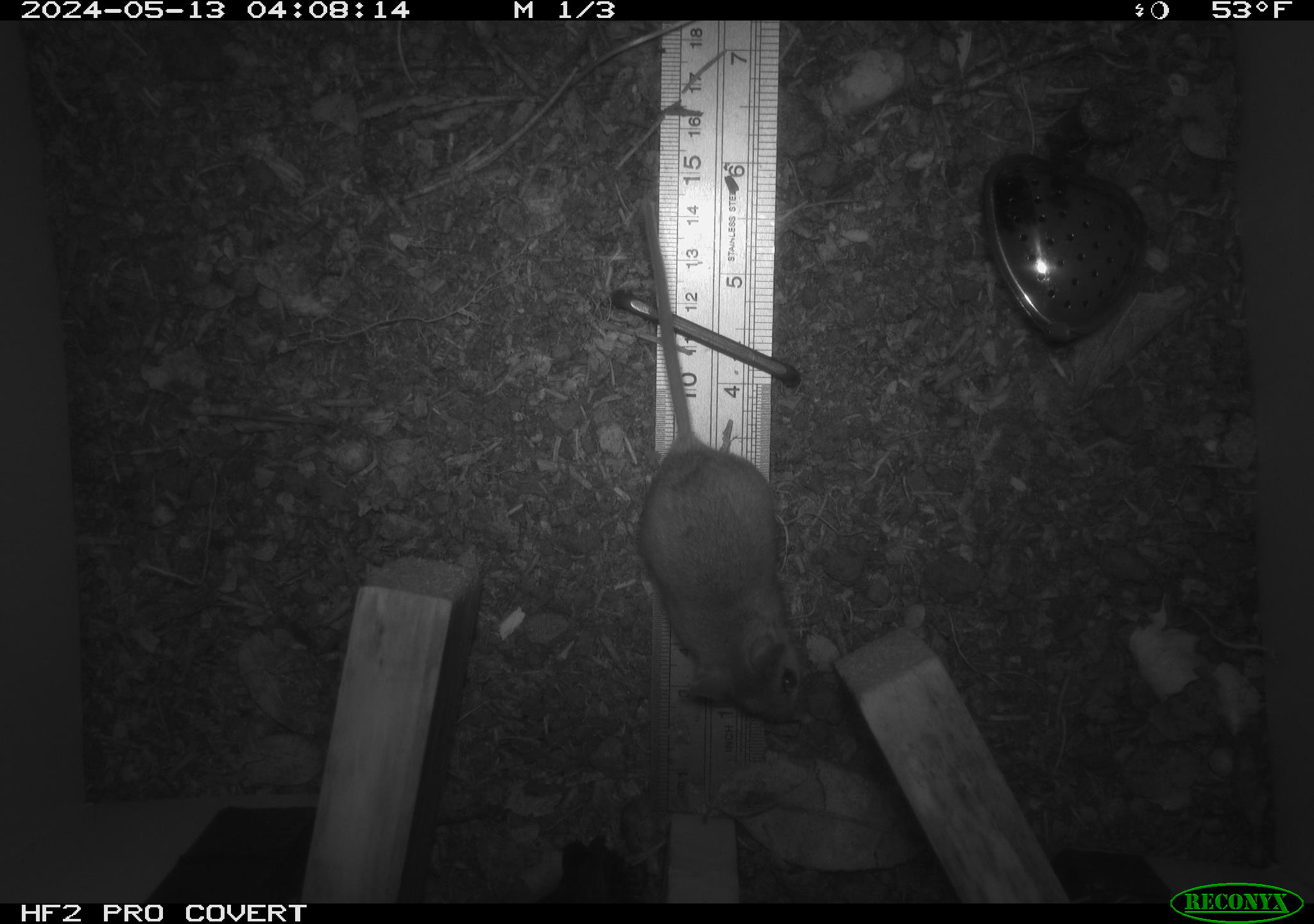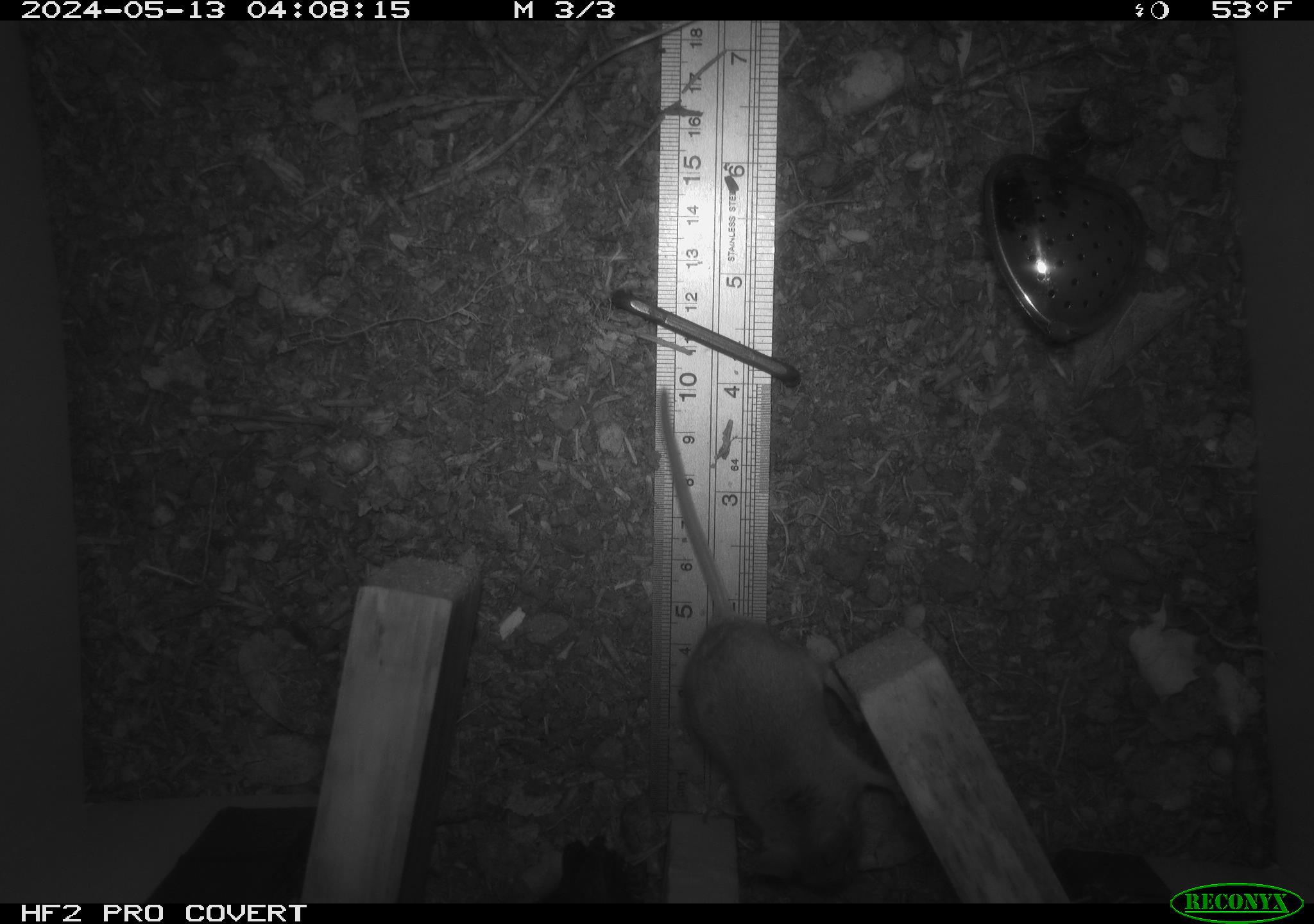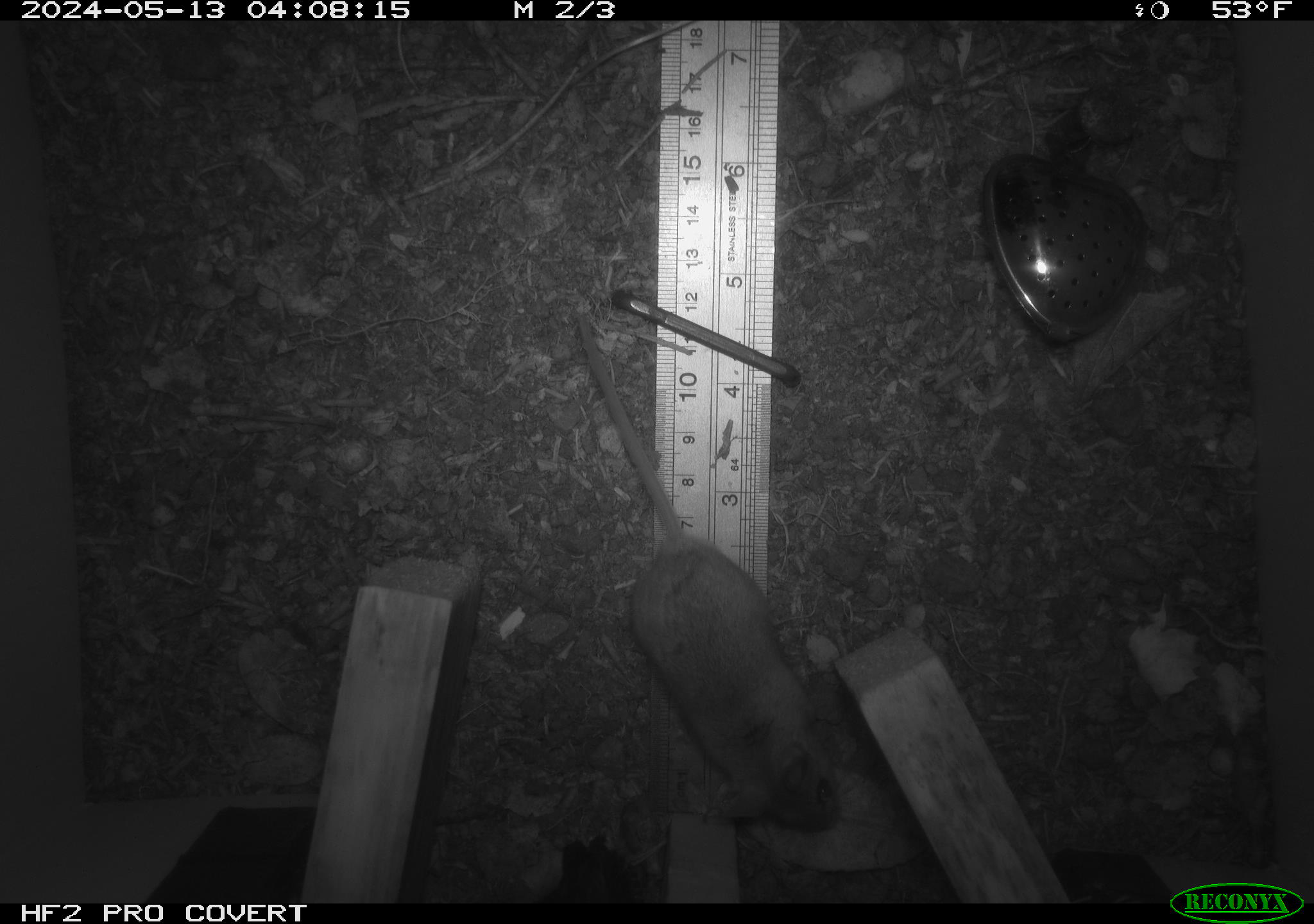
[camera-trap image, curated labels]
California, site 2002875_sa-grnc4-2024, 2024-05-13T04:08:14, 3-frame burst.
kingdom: Animalia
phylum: Chordata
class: Mammalia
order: Rodentia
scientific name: Rodentia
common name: rodent